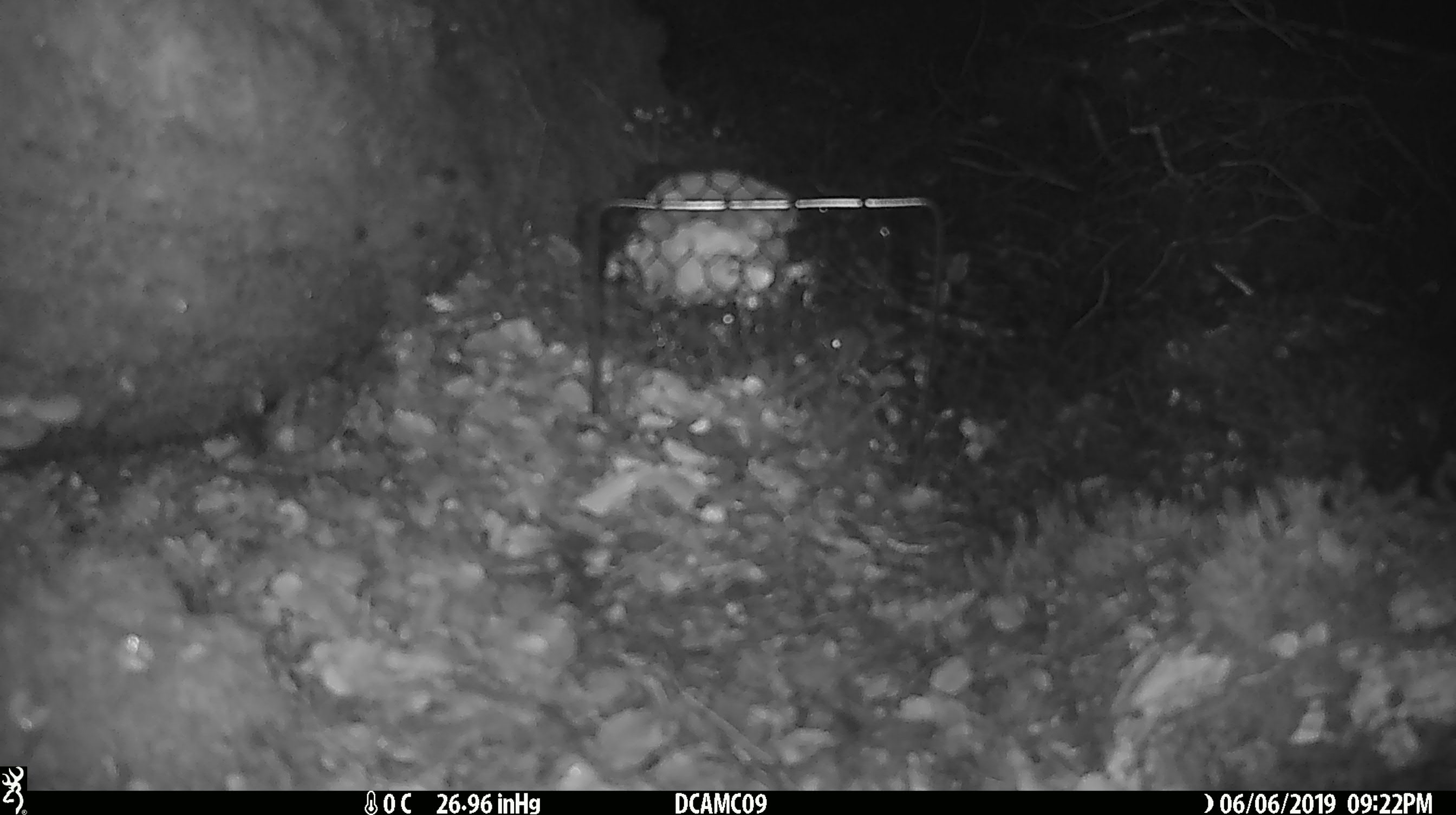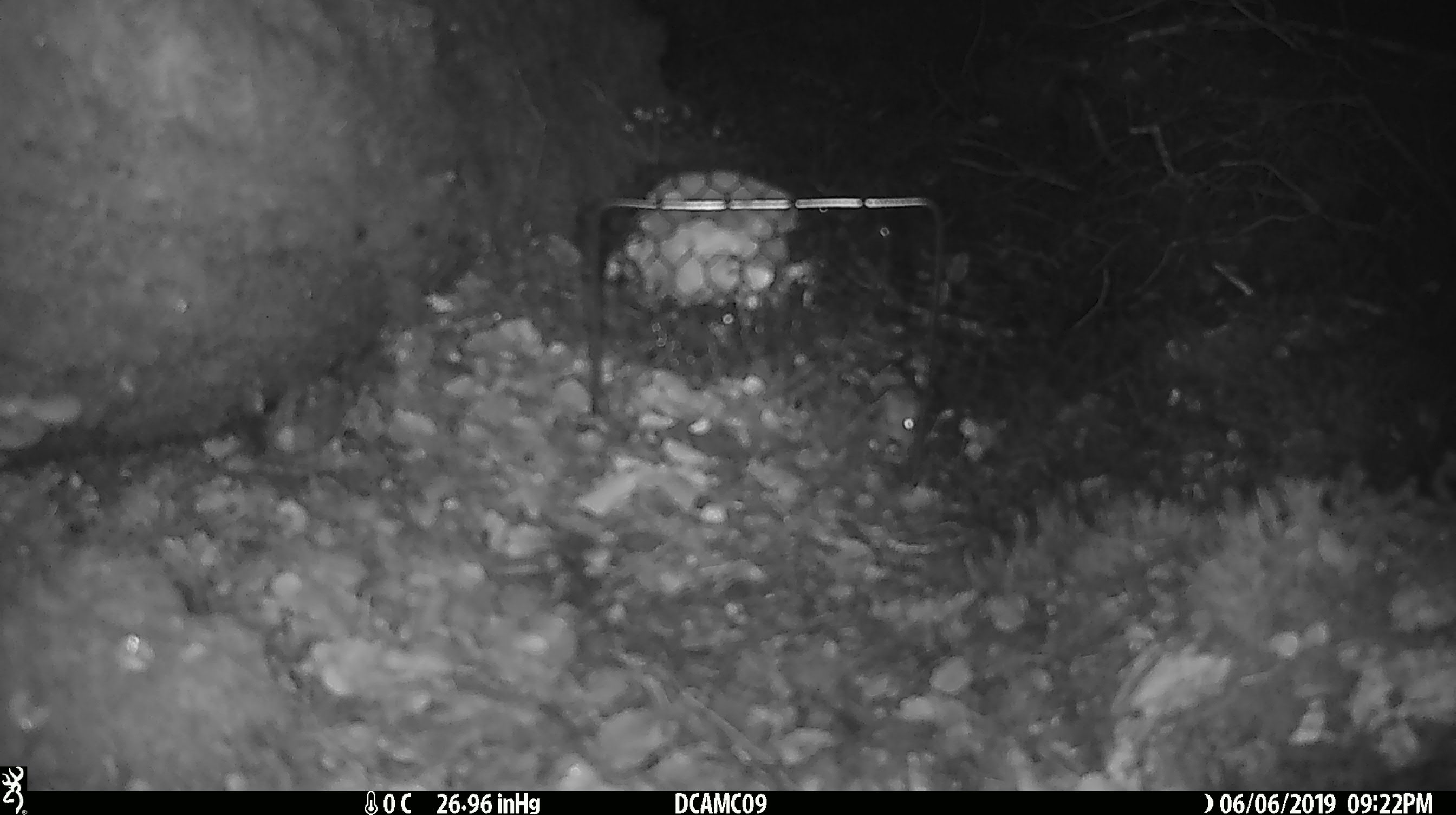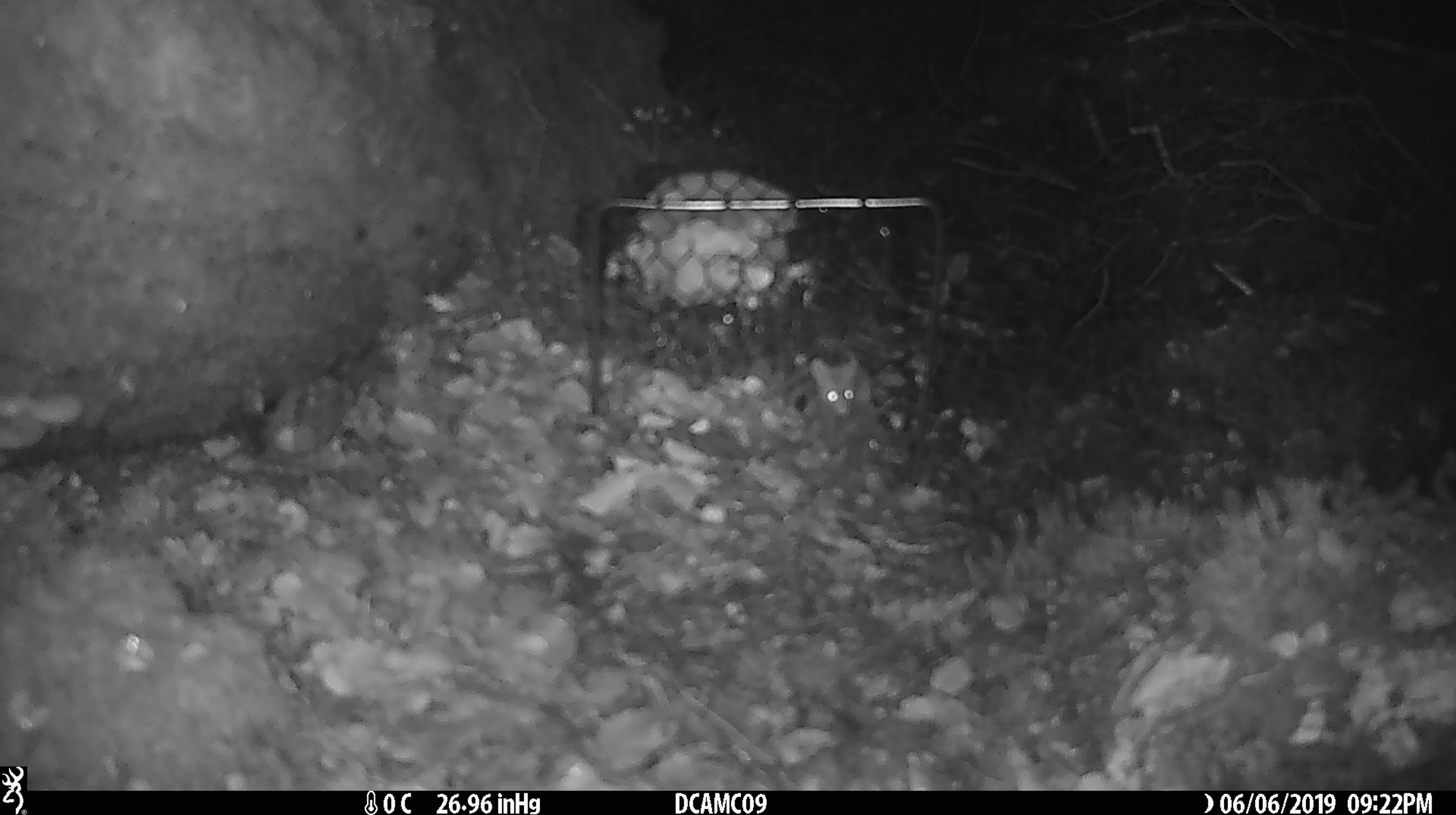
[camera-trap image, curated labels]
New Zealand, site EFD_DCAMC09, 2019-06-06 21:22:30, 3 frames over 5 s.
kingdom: Animalia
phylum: Chordata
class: Mammalia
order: Rodentia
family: Muridae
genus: Mus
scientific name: Mus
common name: mouse